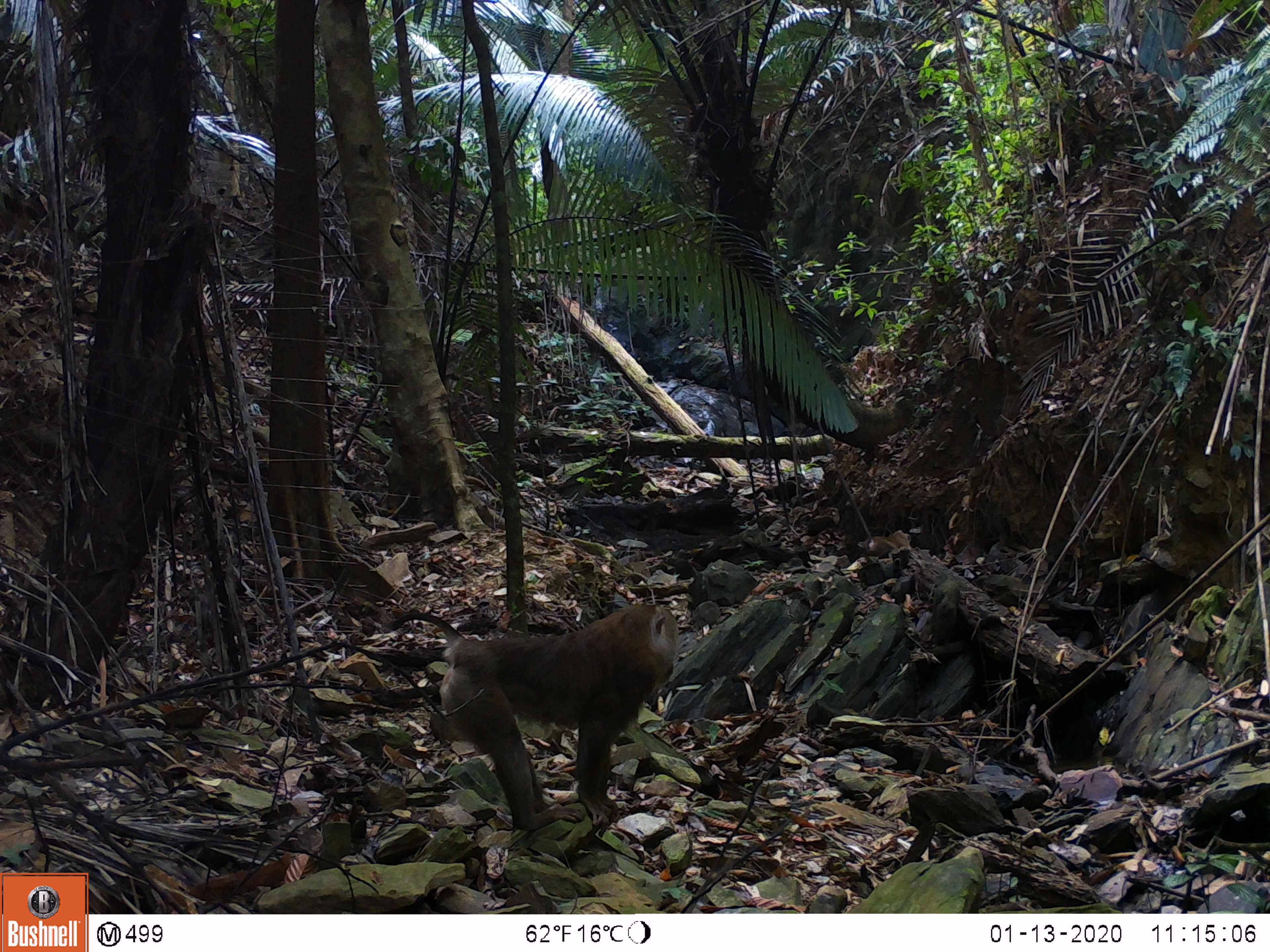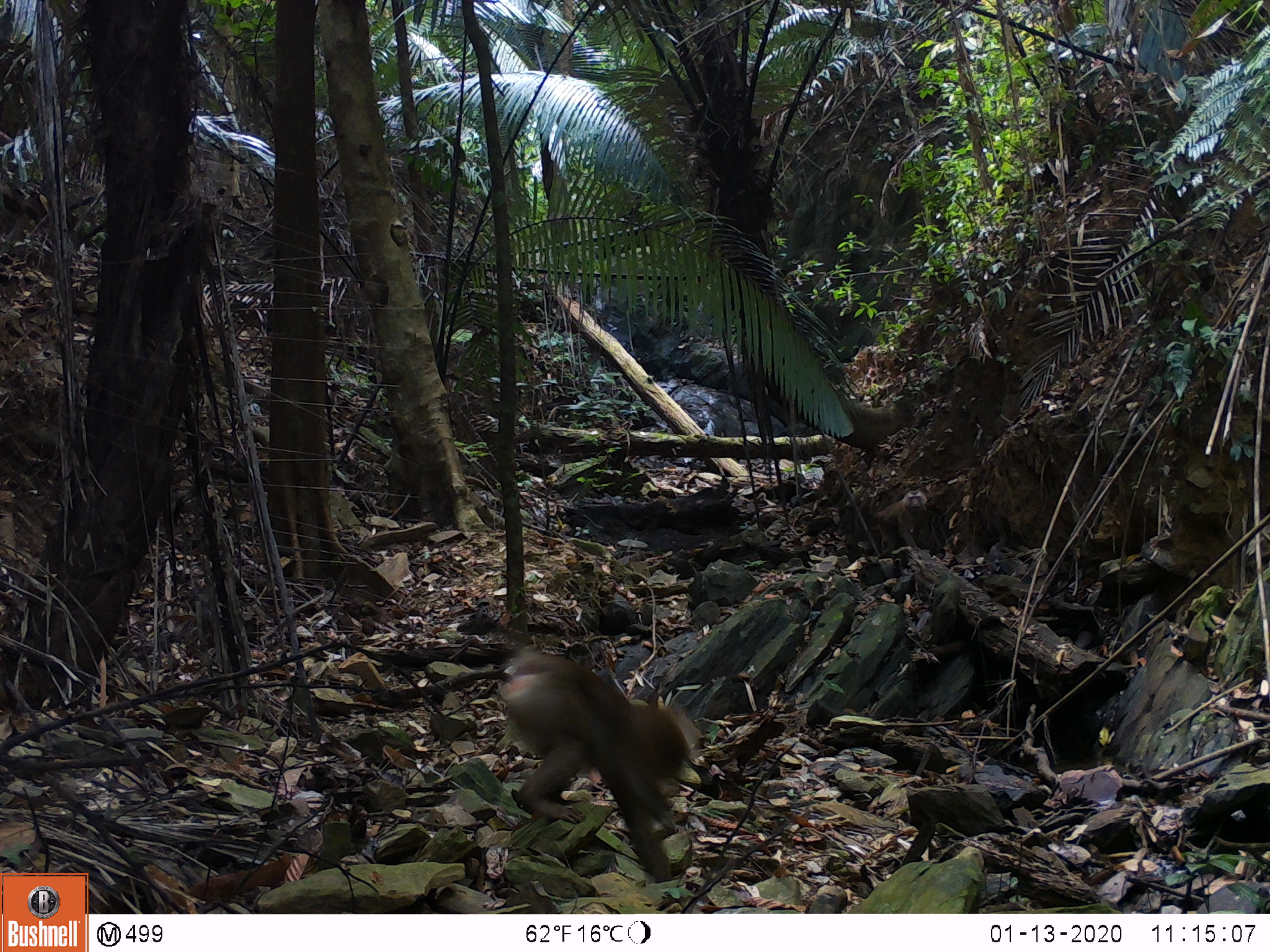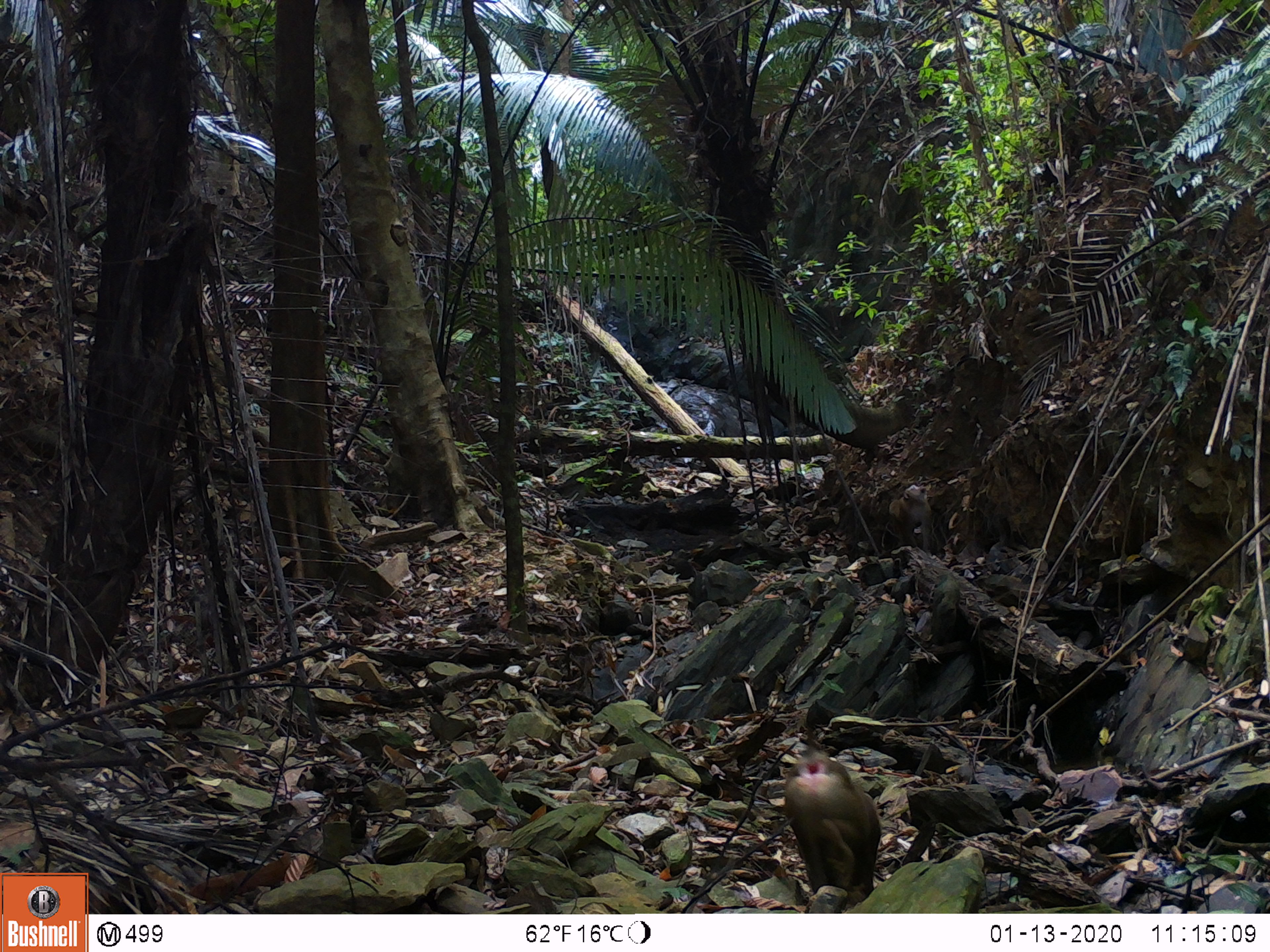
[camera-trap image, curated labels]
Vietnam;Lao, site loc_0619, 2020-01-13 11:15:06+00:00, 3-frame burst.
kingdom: Animalia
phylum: Chordata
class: Mammalia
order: Primates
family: Cercopithecidae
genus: Macaca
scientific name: Macaca nemestrina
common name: pig-tailed macaque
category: pig tailed macaque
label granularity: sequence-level